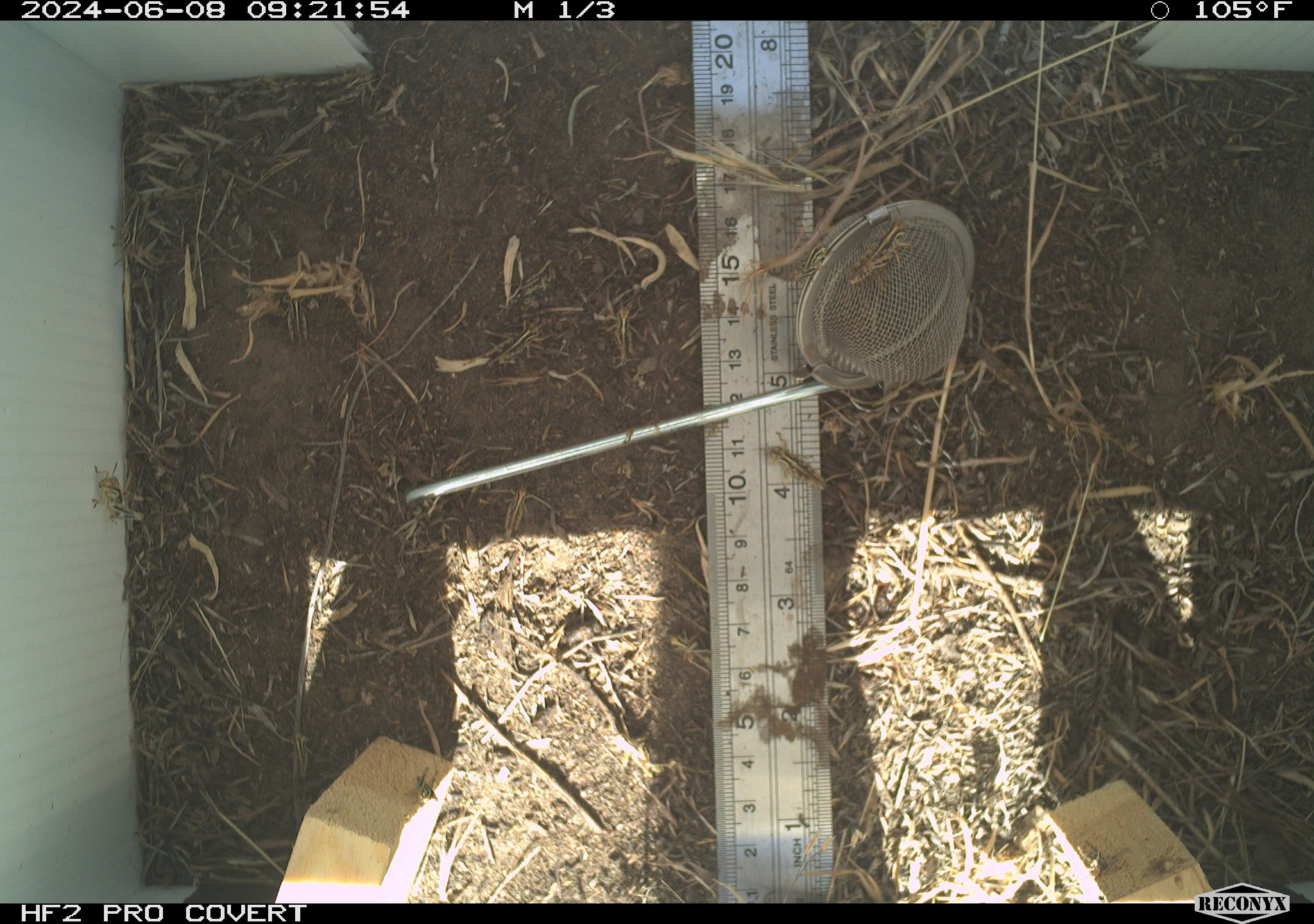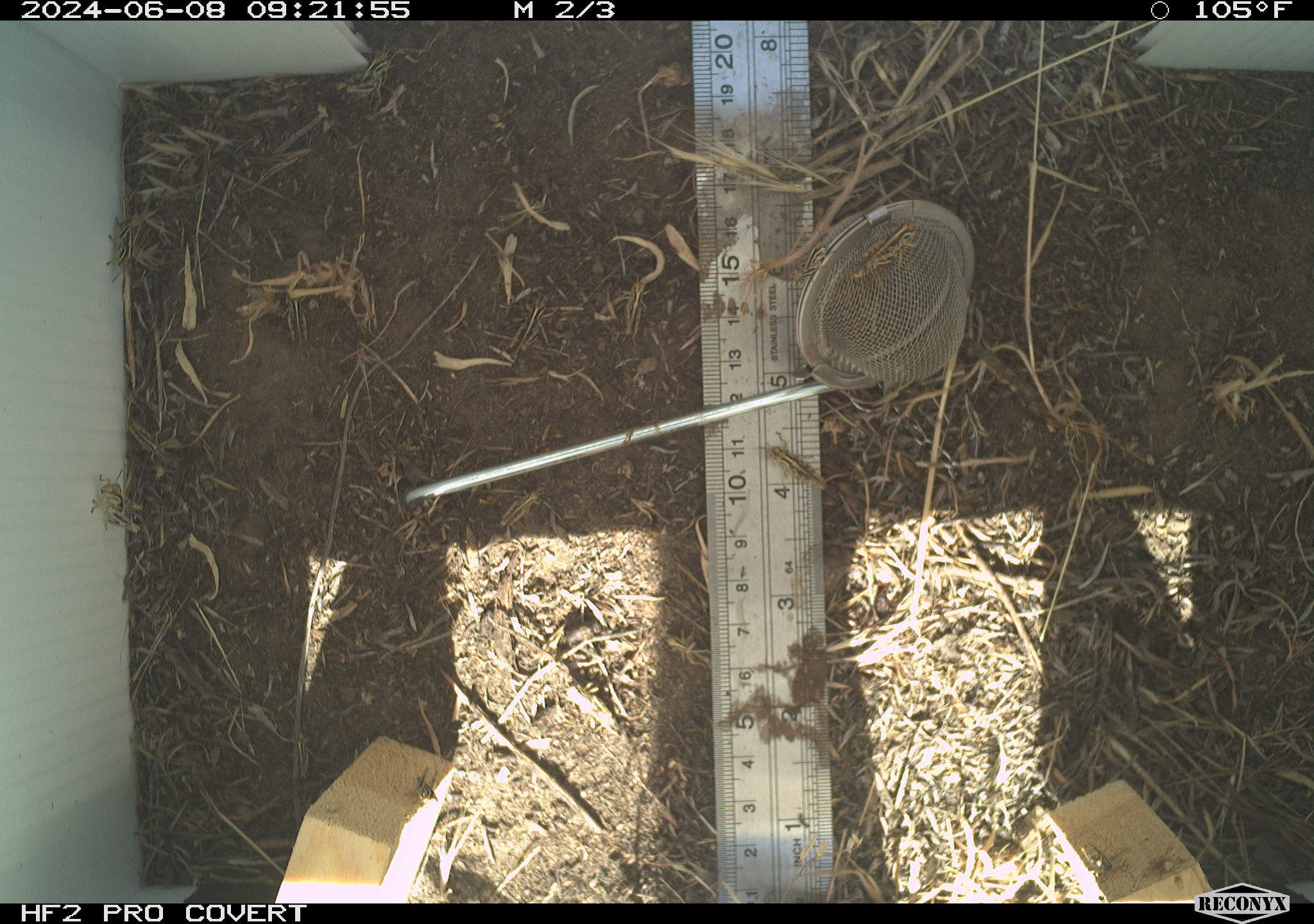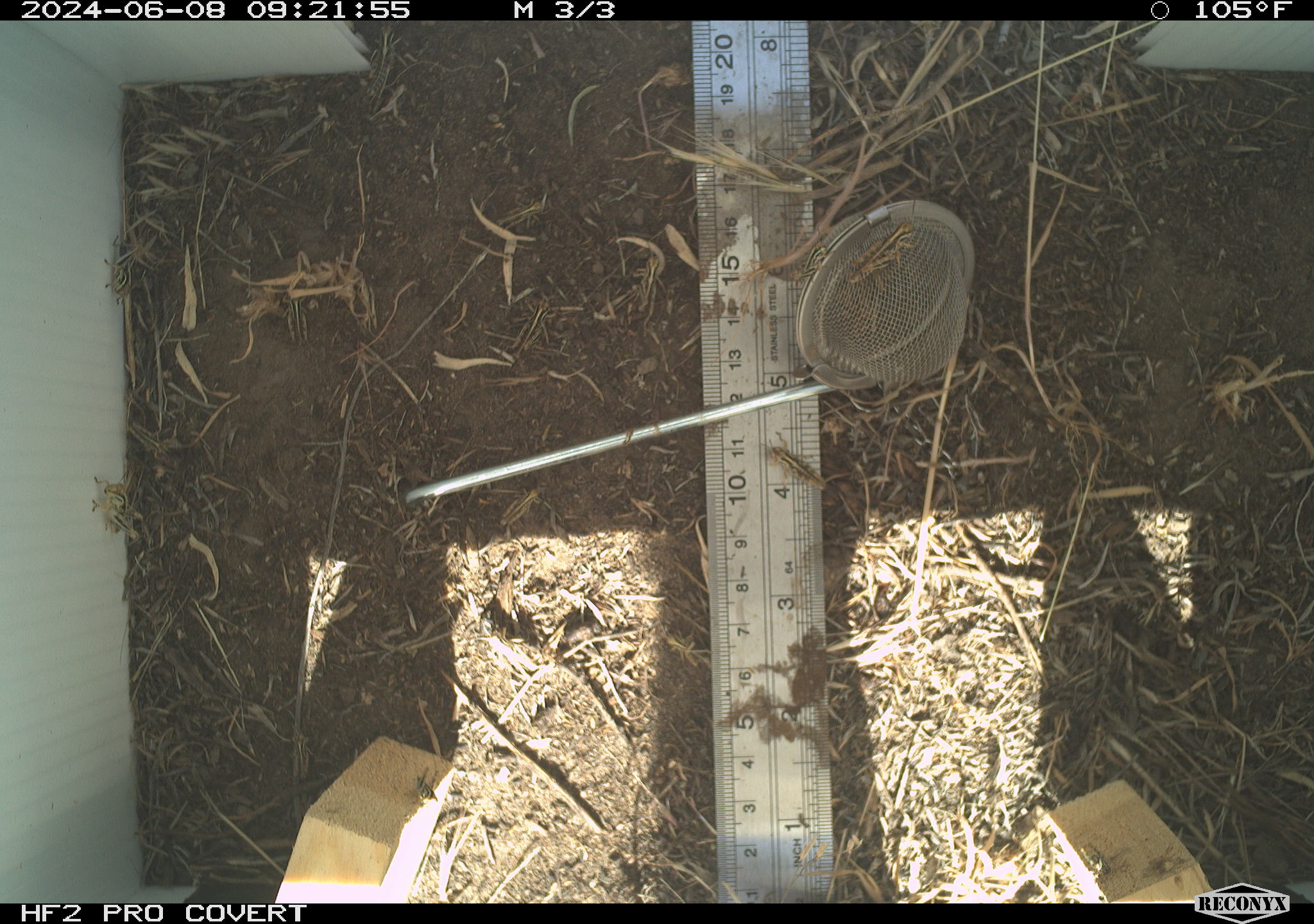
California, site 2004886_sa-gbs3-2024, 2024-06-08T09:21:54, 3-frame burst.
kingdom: Animalia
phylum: Arthropoda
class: Insecta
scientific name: Insecta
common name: insect